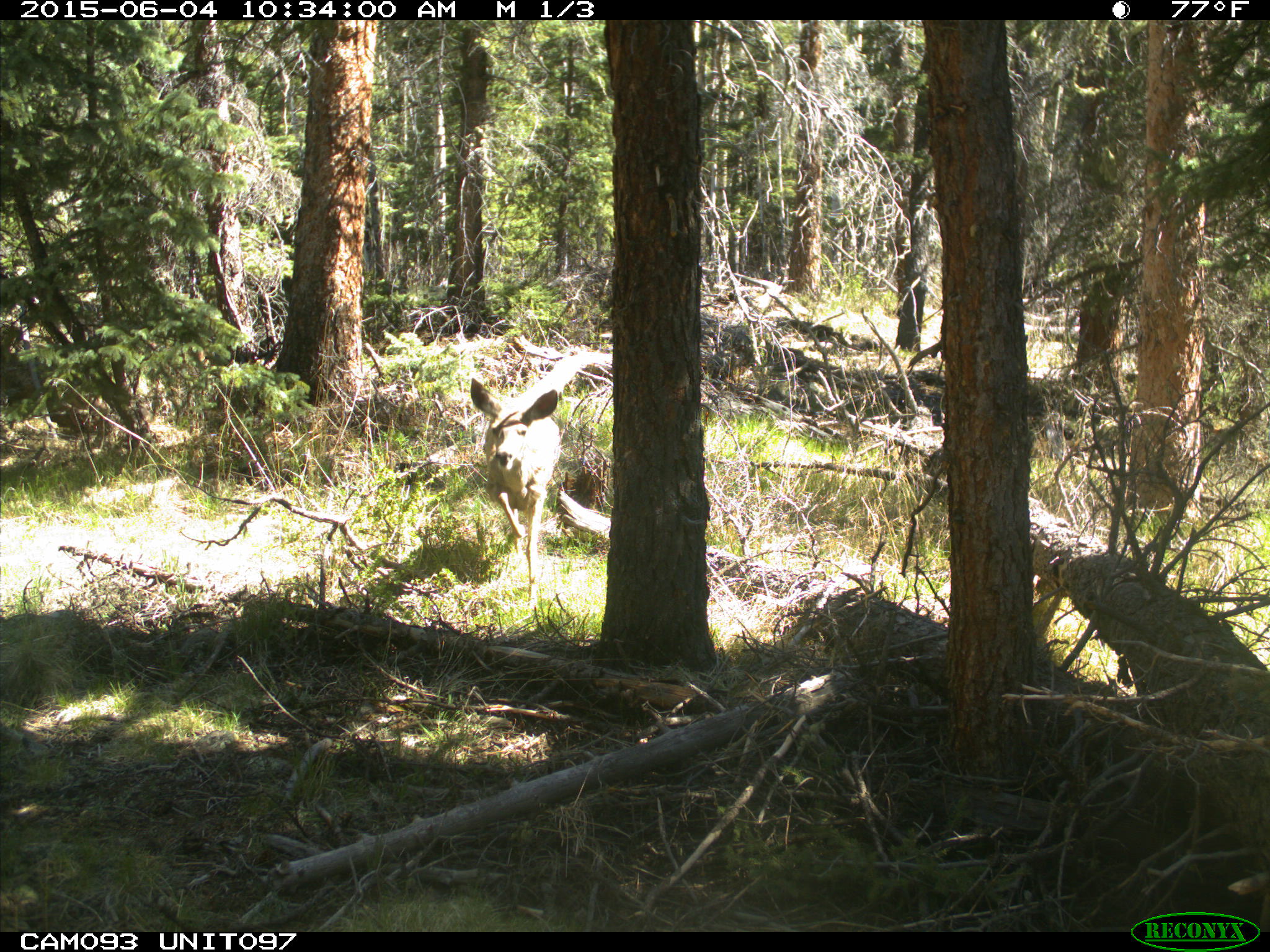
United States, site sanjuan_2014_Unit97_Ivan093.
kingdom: Animalia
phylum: Chordata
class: Mammalia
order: Artiodactyla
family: Cervidae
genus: Odocoileus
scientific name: Odocoileus hemionus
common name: mule deer